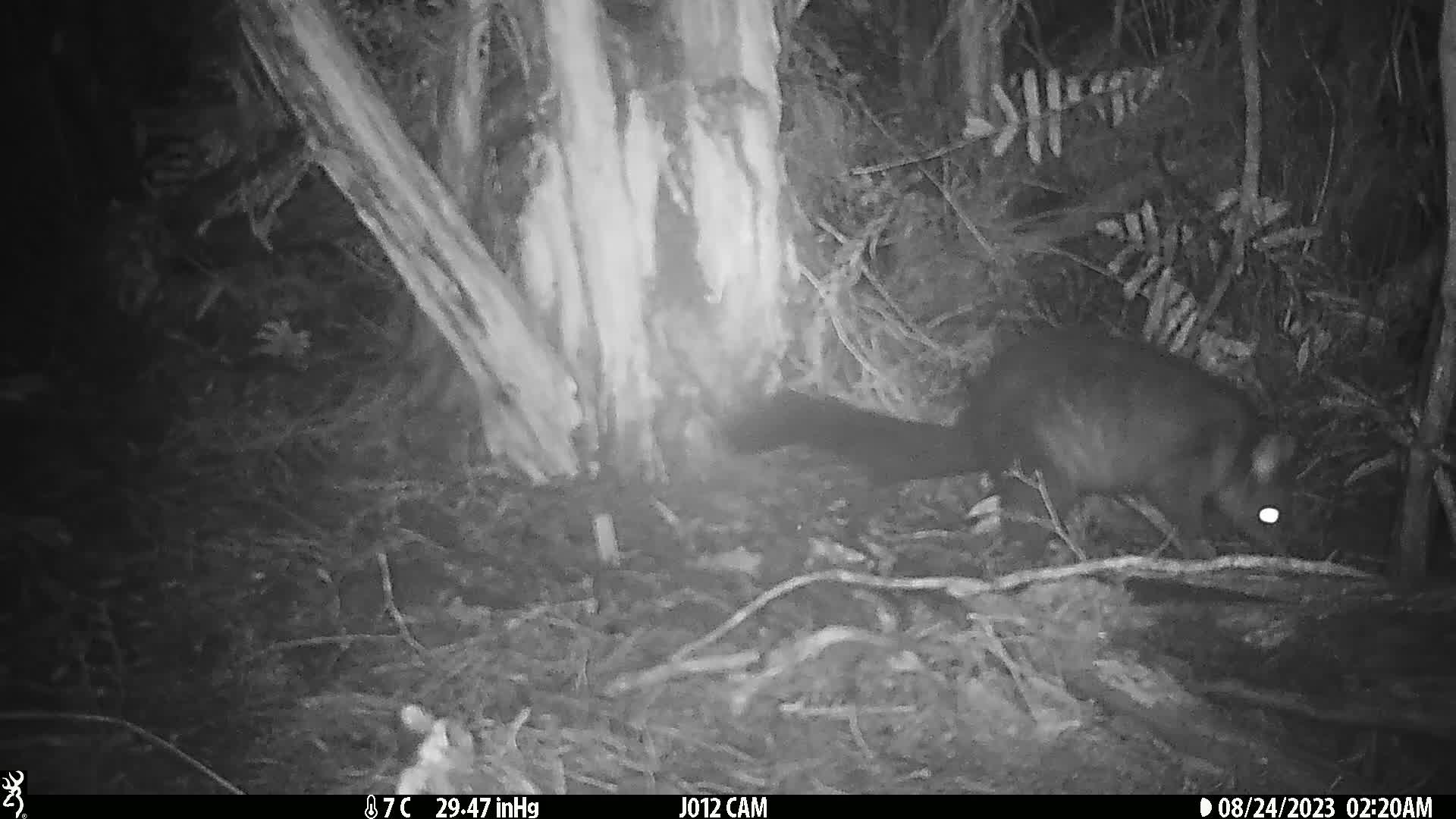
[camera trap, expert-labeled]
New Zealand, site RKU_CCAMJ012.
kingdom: Animalia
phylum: Chordata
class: Mammalia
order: Diprotodontia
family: Phalangeridae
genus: Trichosurus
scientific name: Trichosurus vulpecula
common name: common brushtail possum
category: possum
Possum (common brushtail possum) (Trichosurus vulpecula).